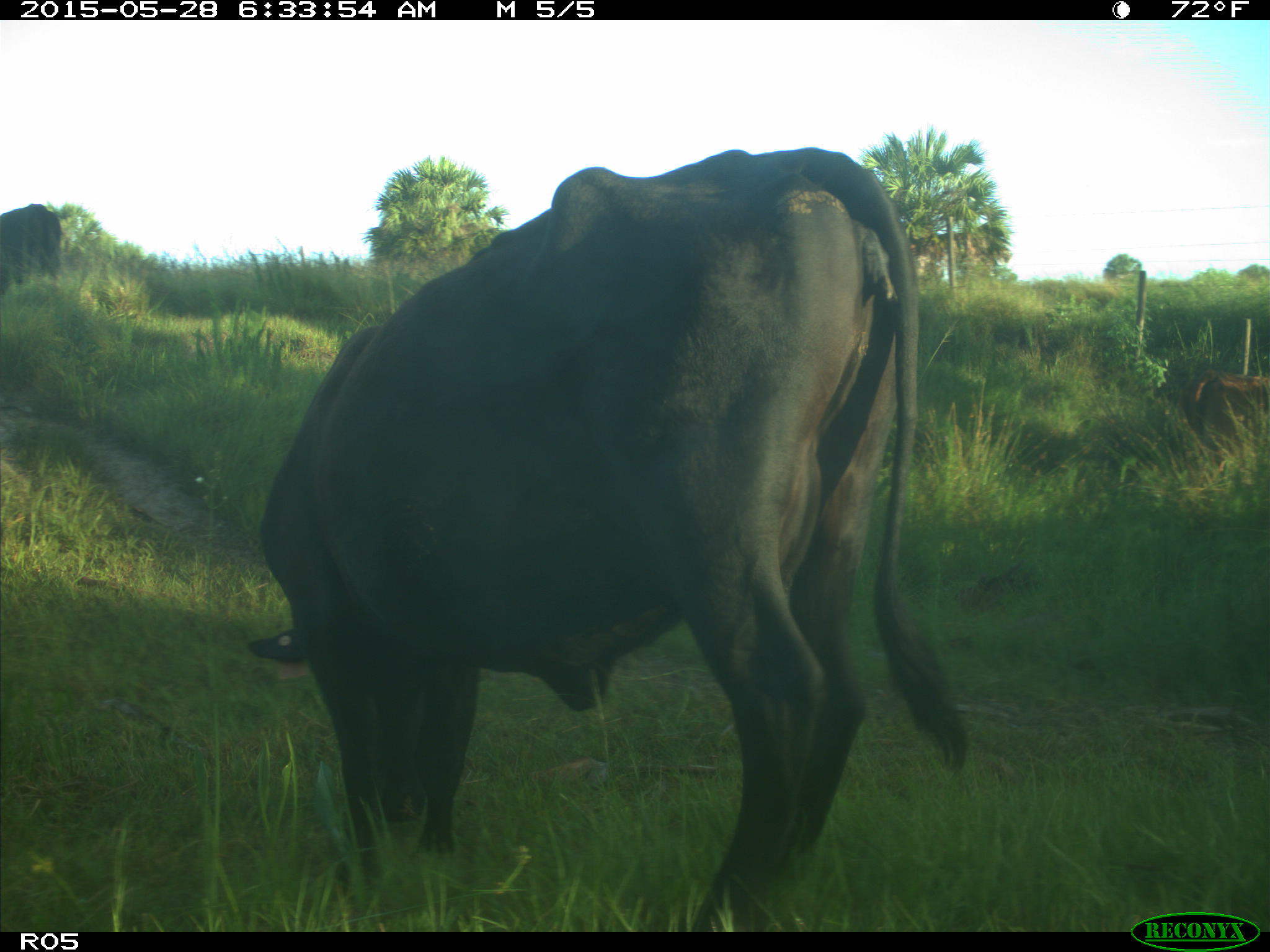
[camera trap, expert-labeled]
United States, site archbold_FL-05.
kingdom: Animalia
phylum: Chordata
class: Mammalia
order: Artiodactyla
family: Bovidae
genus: Bos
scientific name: Bos taurus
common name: domestic cow